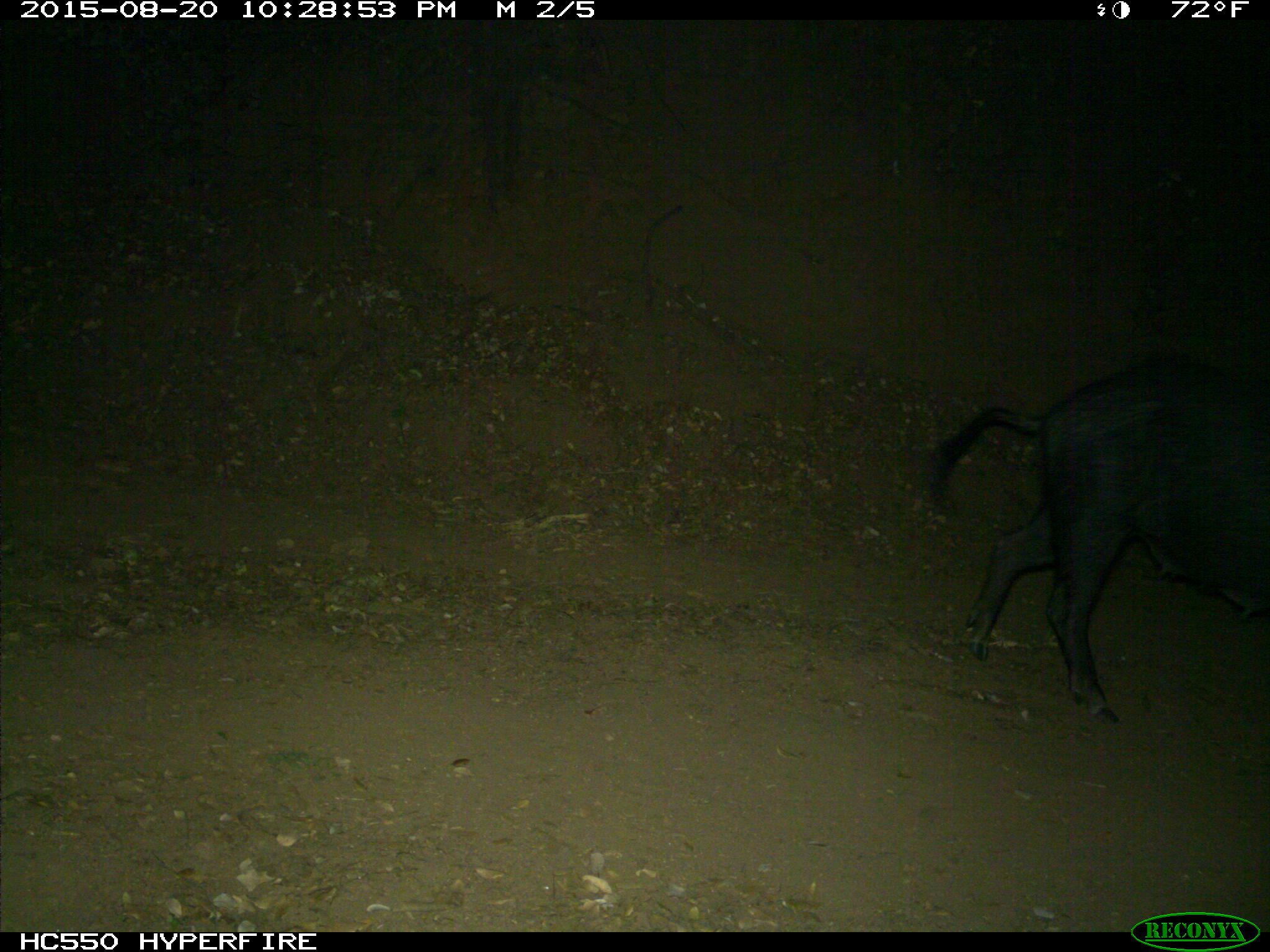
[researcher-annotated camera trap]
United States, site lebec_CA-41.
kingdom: Animalia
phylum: Chordata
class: Mammalia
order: Artiodactyla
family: Suidae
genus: Sus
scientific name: Sus scrofa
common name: wild boar